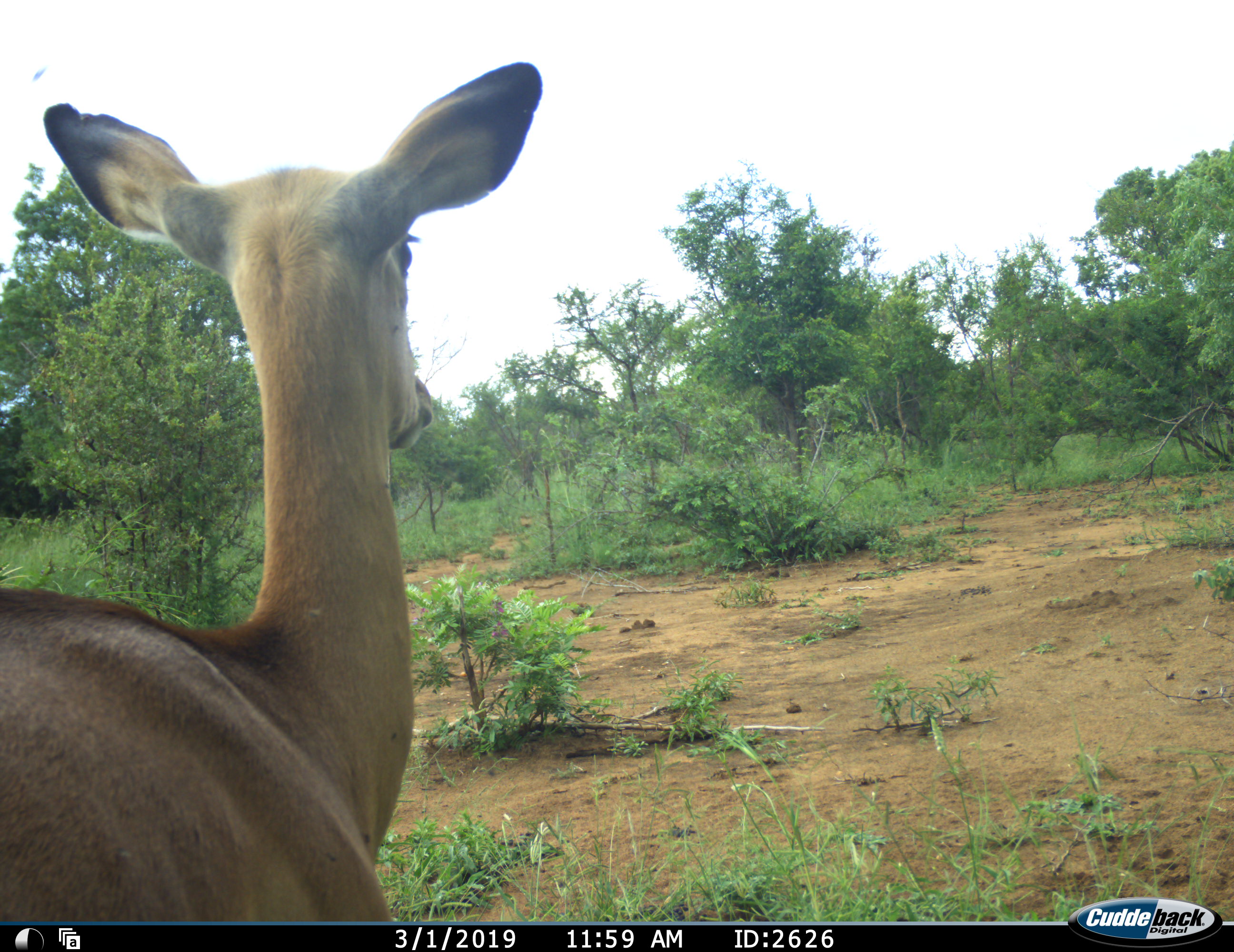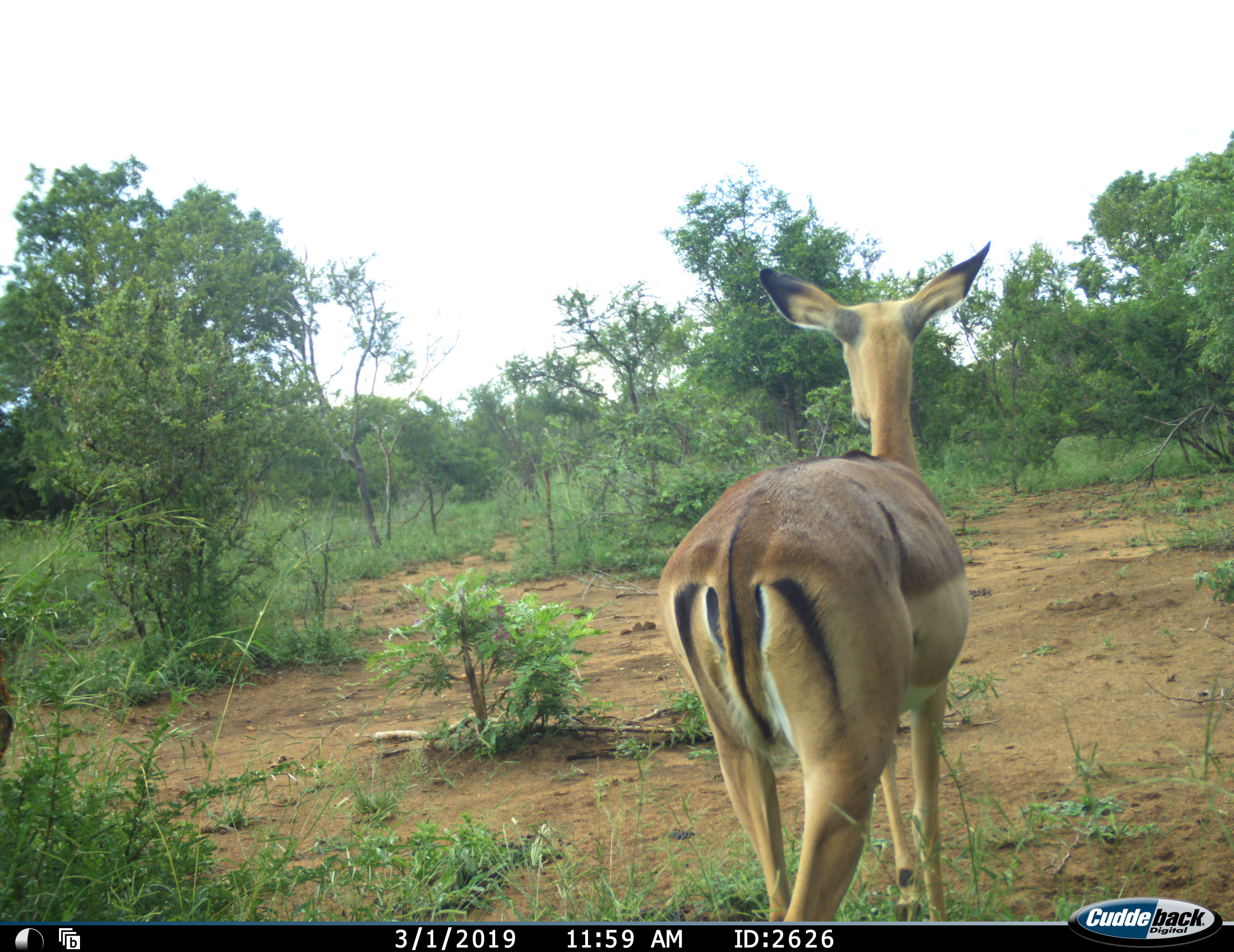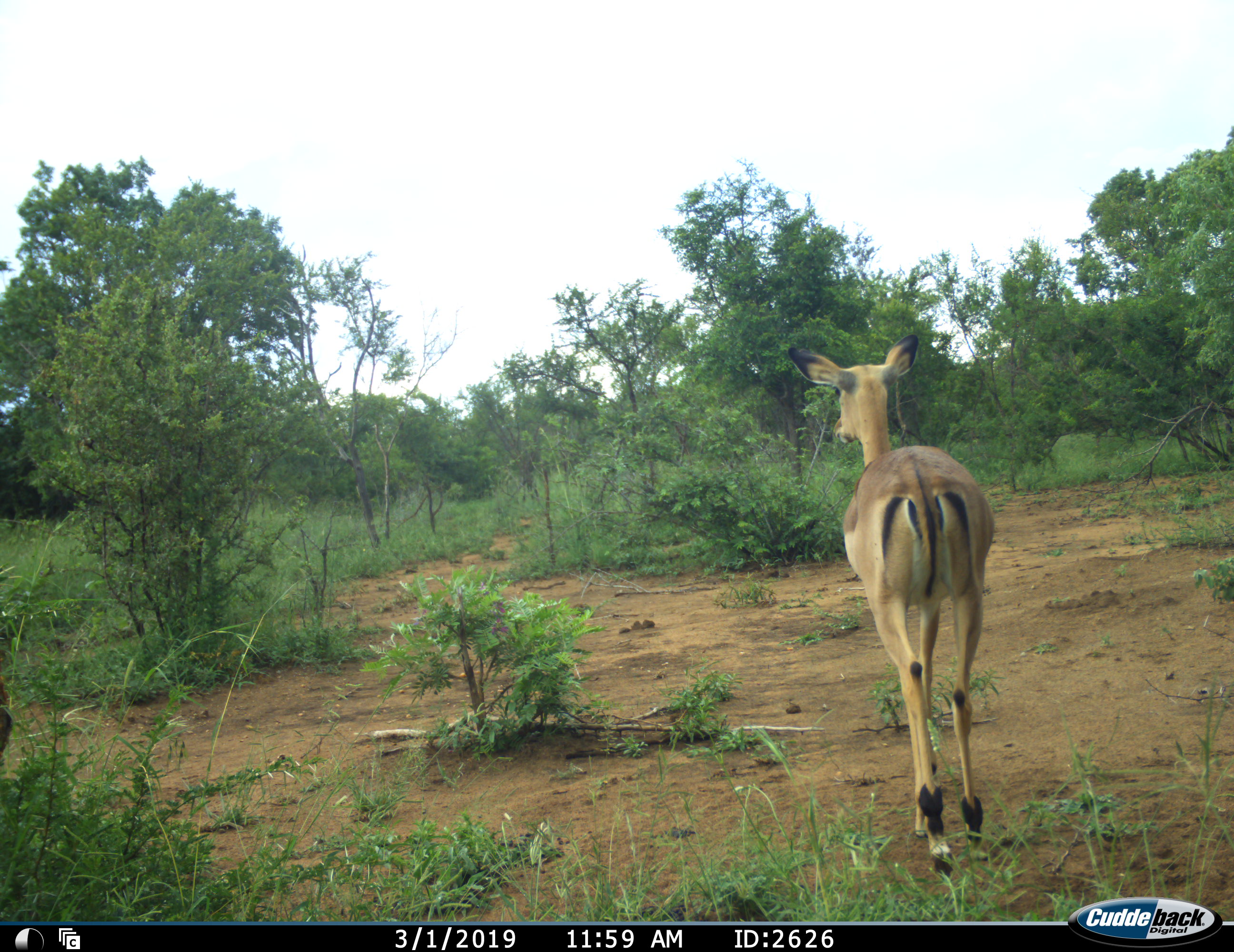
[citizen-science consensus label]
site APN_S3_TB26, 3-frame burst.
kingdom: Animalia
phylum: Chordata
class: Mammalia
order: Artiodactyla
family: Bovidae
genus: Aepyceros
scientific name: Aepyceros melampus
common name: impala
Impala (Aepyceros melampus), count 1. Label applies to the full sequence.